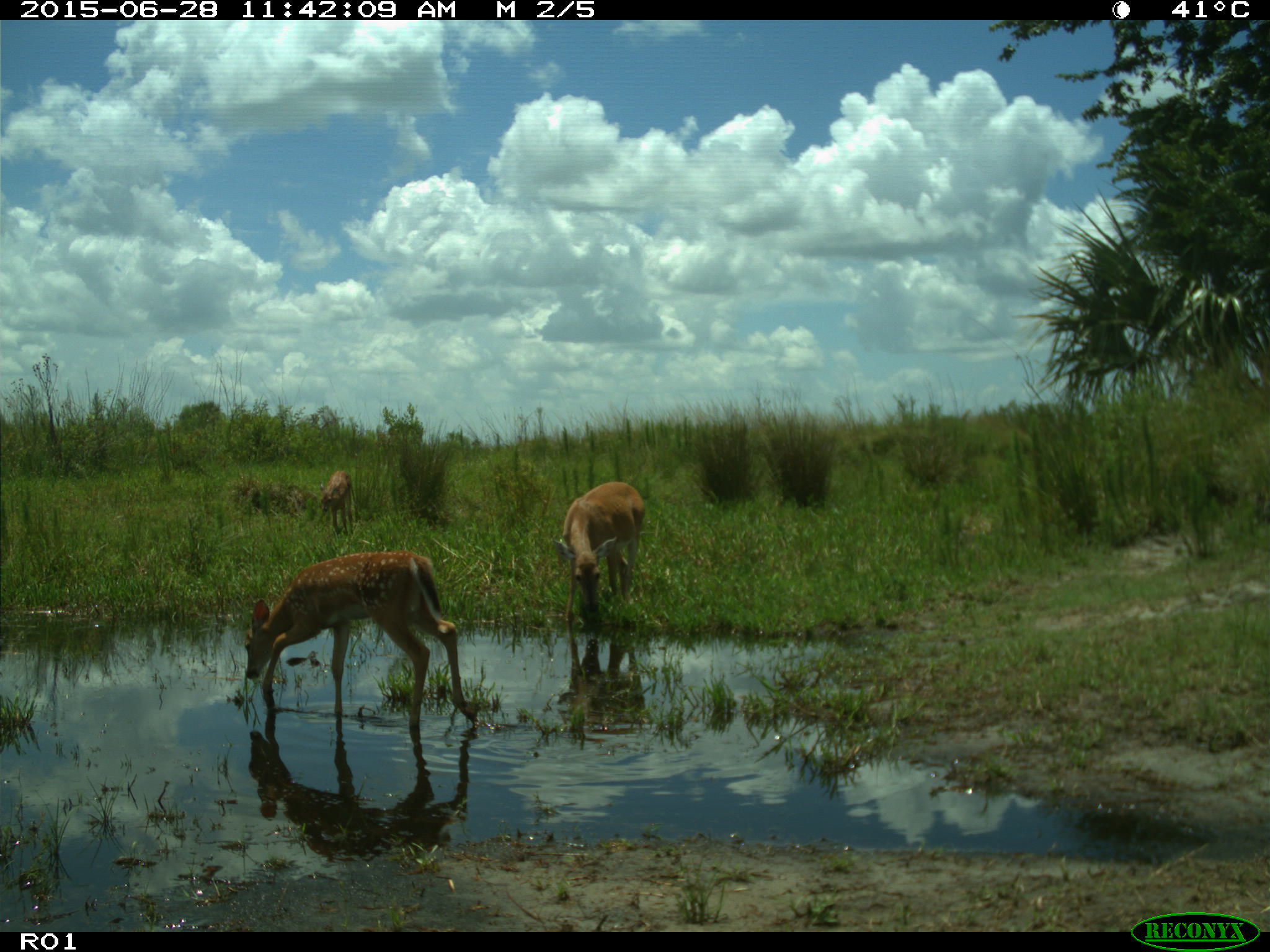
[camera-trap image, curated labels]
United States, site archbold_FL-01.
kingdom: Animalia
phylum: Chordata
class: Mammalia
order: Artiodactyla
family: Cervidae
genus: Odocoileus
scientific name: Odocoileus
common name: deer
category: unidentified deer